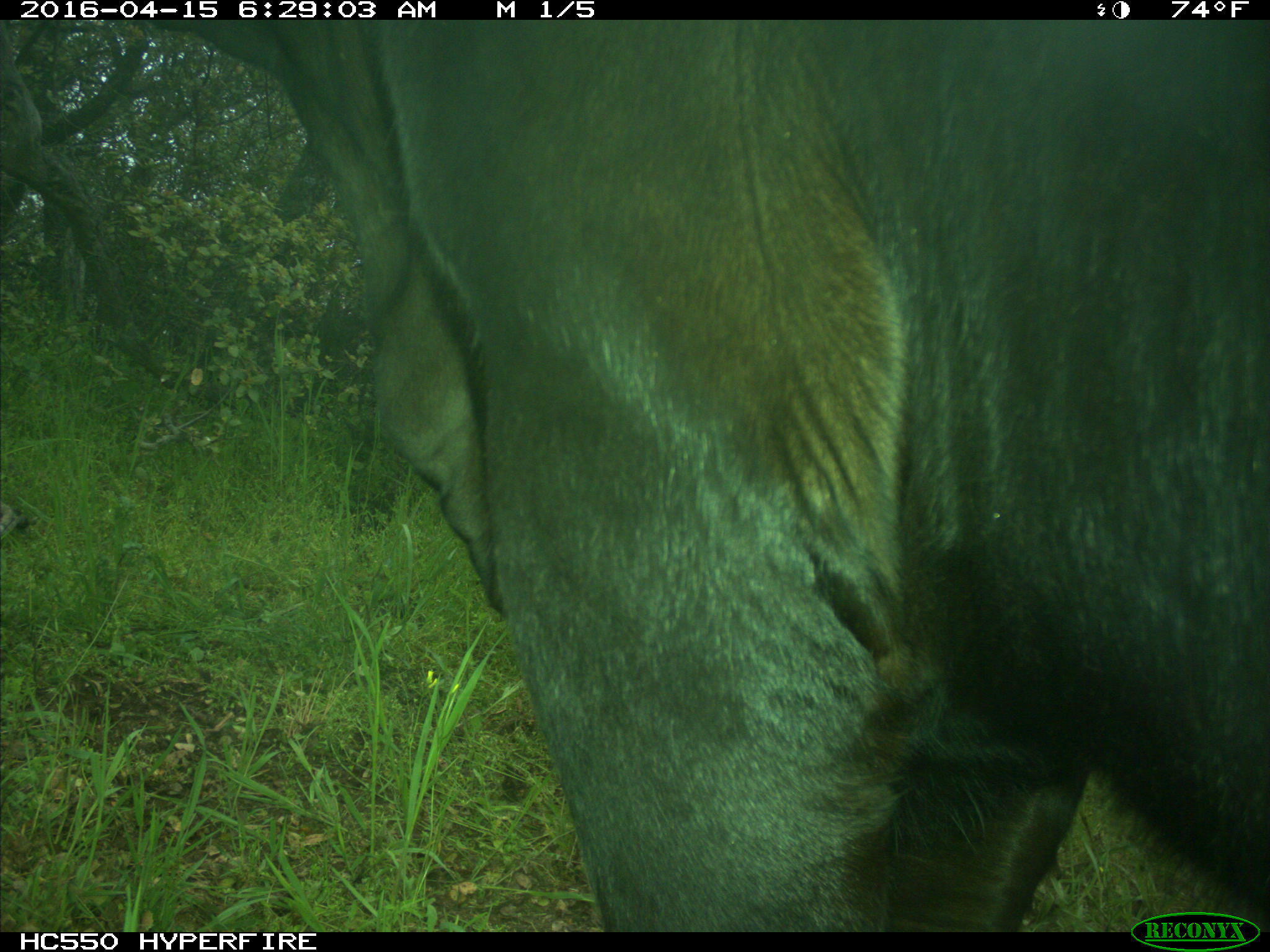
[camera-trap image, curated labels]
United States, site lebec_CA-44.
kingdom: Animalia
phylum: Chordata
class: Mammalia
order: Artiodactyla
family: Bovidae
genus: Bos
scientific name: Bos taurus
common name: domestic cow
Bos taurus (domestic cow).